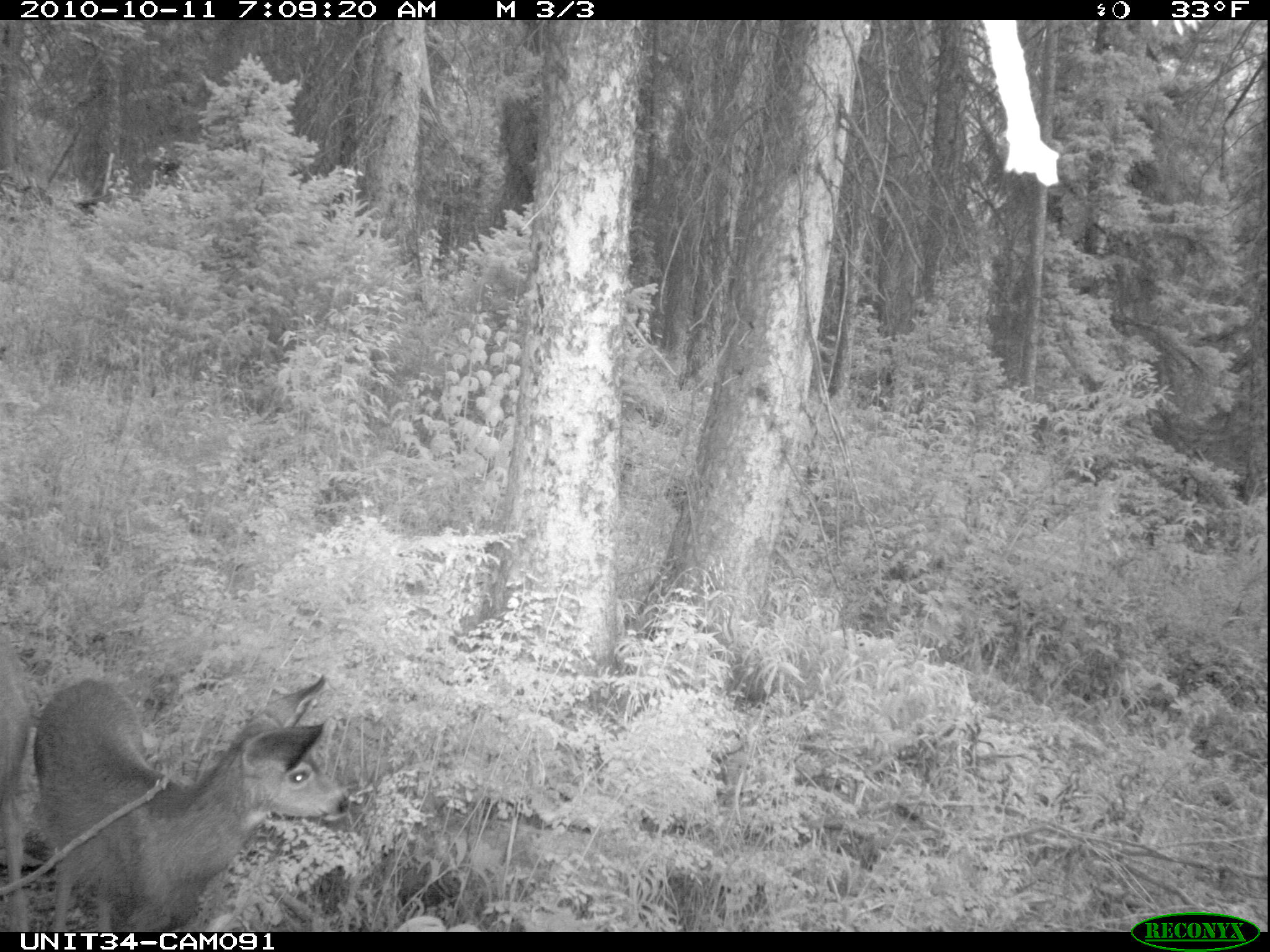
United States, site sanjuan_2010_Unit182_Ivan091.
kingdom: Animalia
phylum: Chordata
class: Mammalia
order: Artiodactyla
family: Cervidae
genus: Odocoileus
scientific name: Odocoileus hemionus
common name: mule deer